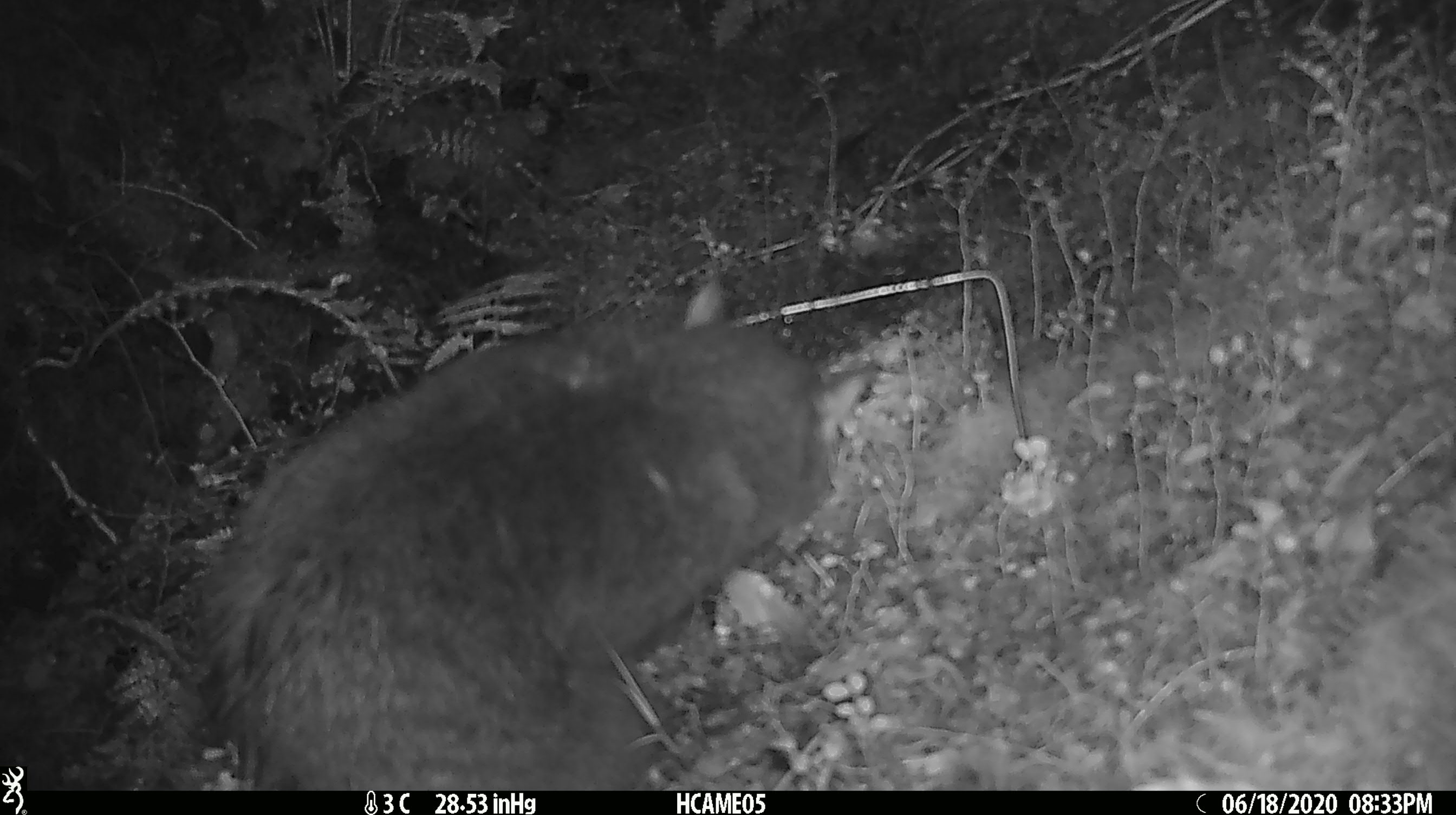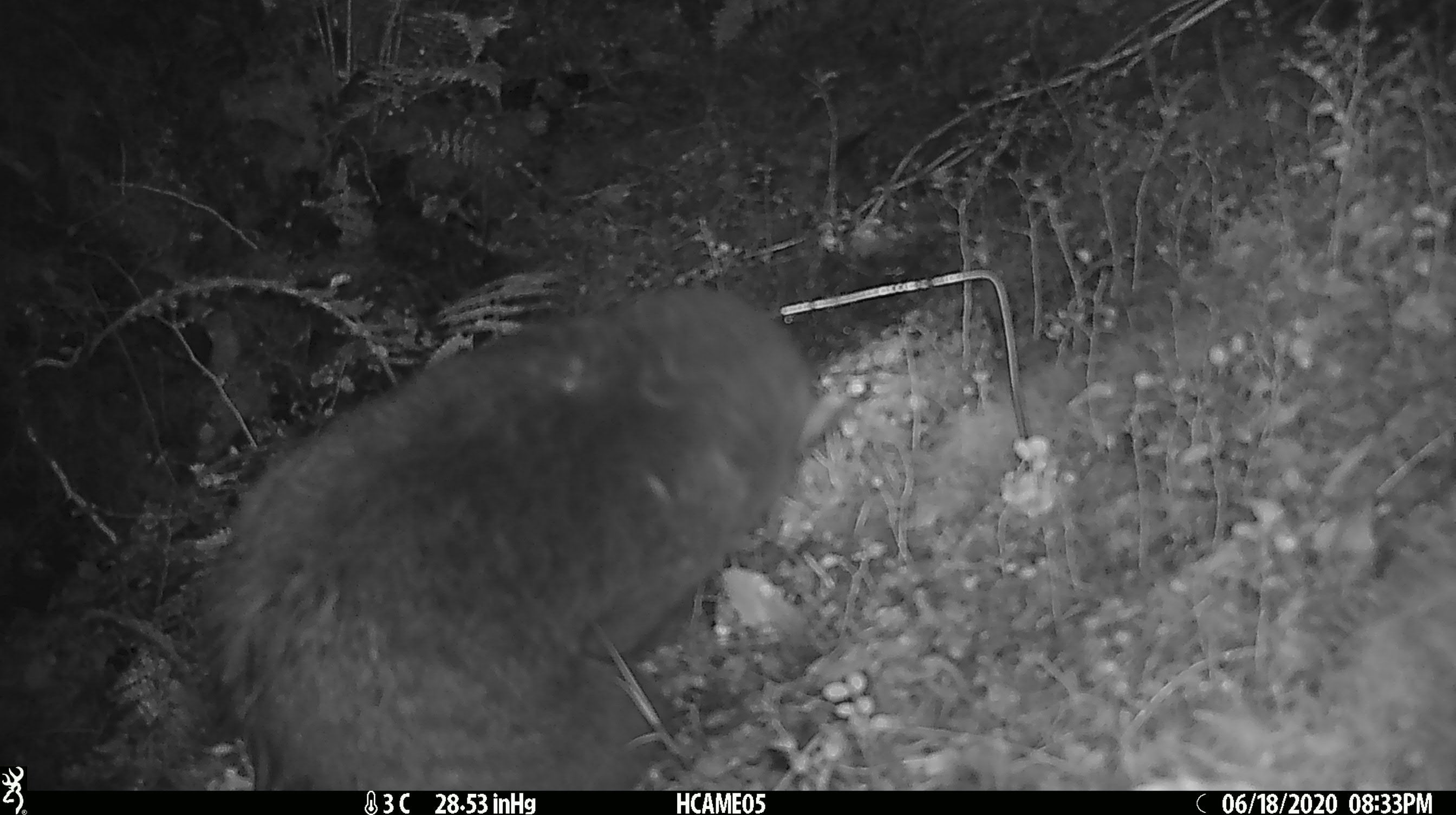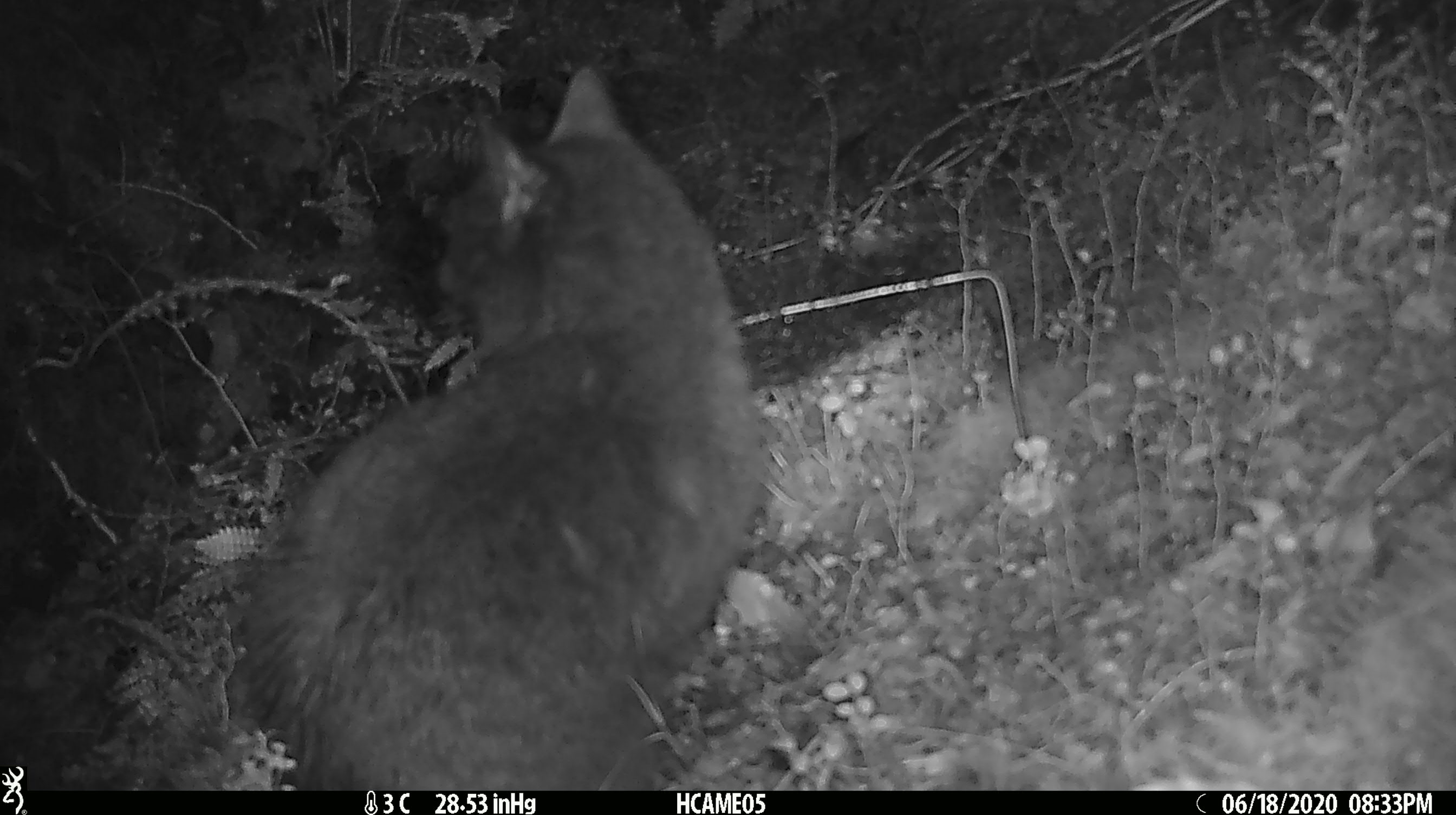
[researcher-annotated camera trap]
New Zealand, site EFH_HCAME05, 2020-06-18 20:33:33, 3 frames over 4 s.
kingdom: Animalia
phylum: Chordata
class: Mammalia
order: Carnivora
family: Felidae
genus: Felis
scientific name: Felis catus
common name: domestic cat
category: cat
Cat (domestic cat) (Felis catus).